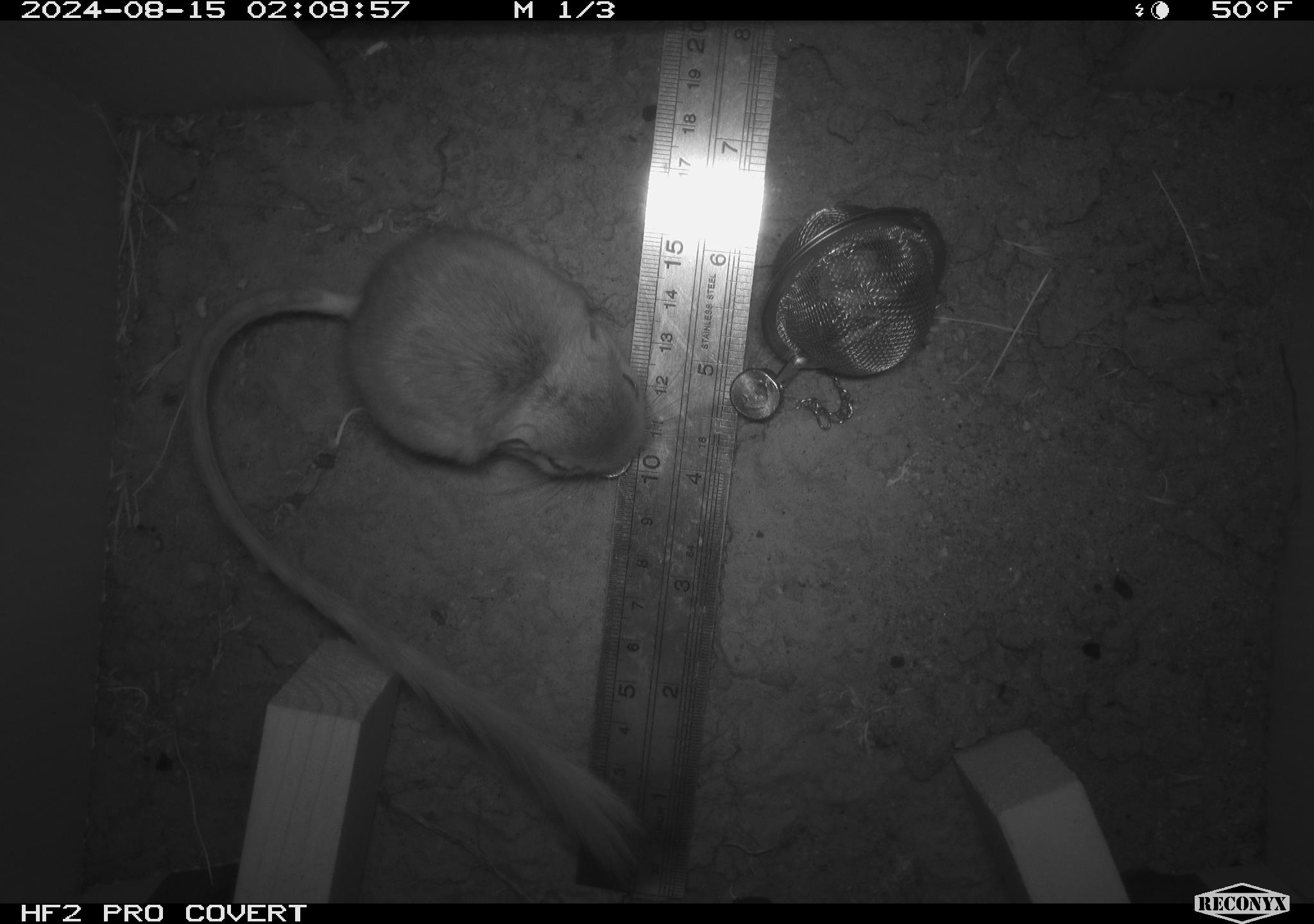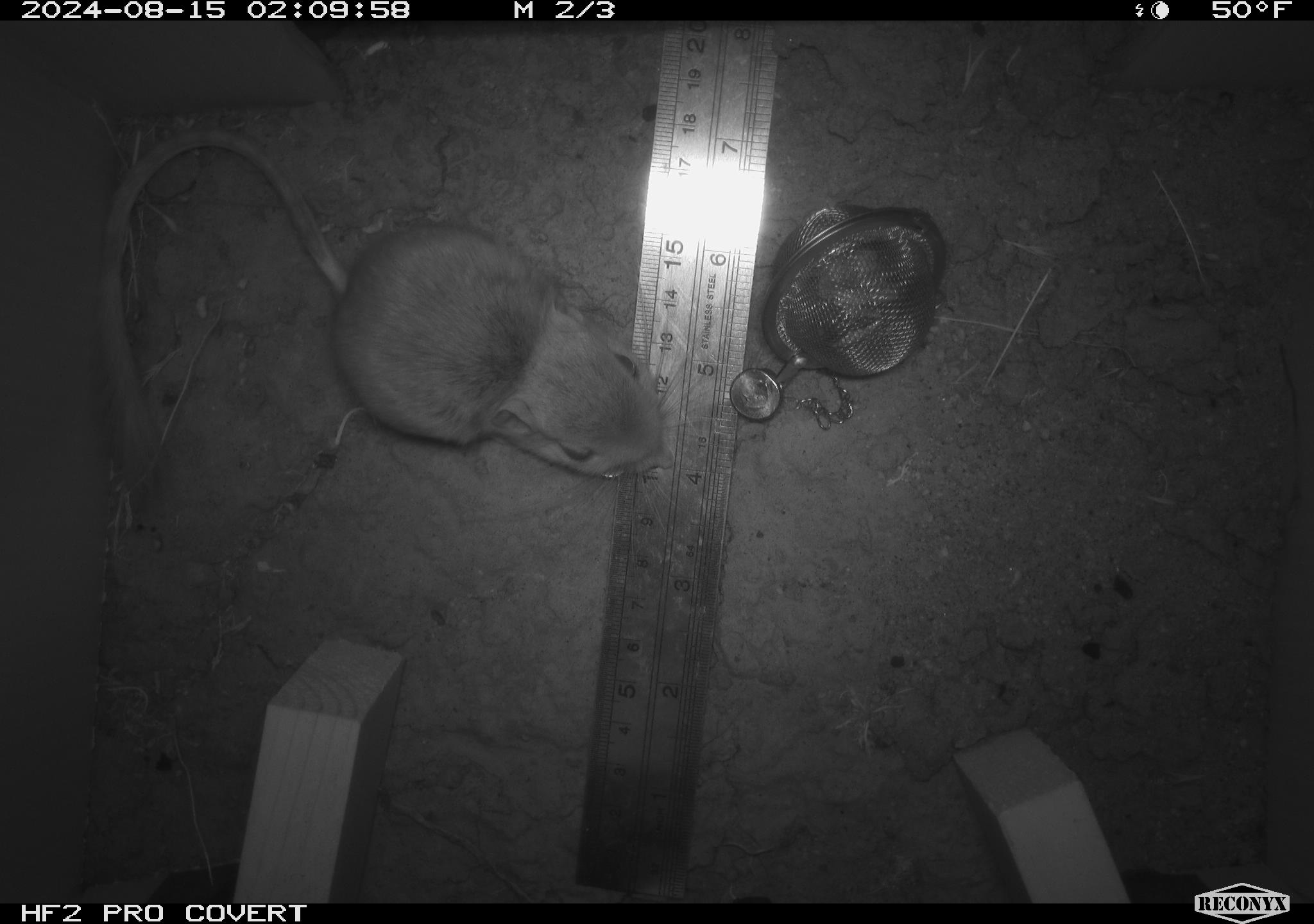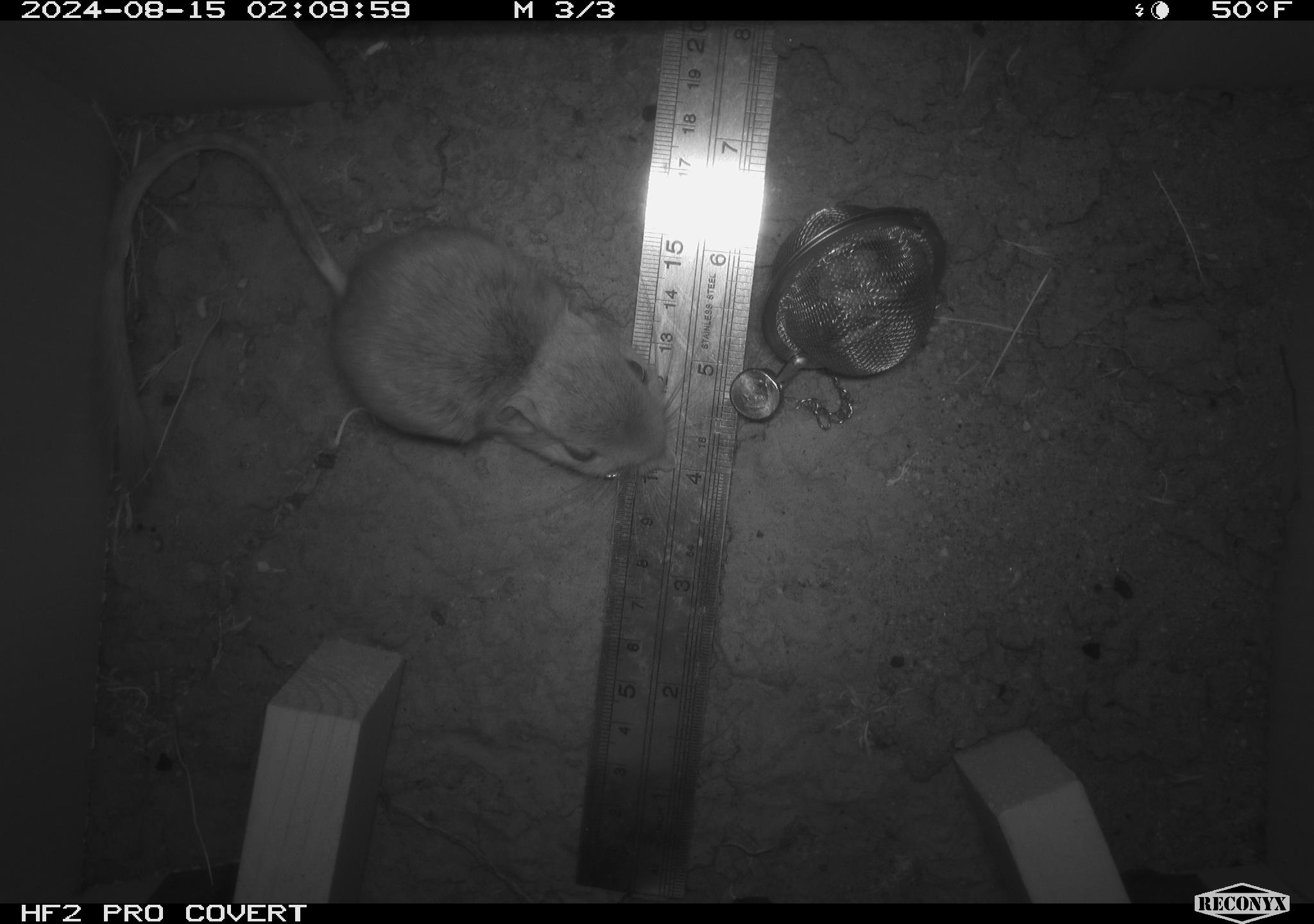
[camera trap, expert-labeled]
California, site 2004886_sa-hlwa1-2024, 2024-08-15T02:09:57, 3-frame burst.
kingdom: Animalia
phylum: Chordata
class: Mammalia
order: Rodentia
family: Heteromyidae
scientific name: Heteromyidae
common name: kangaroo rats and pocket mice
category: heteromyidae family